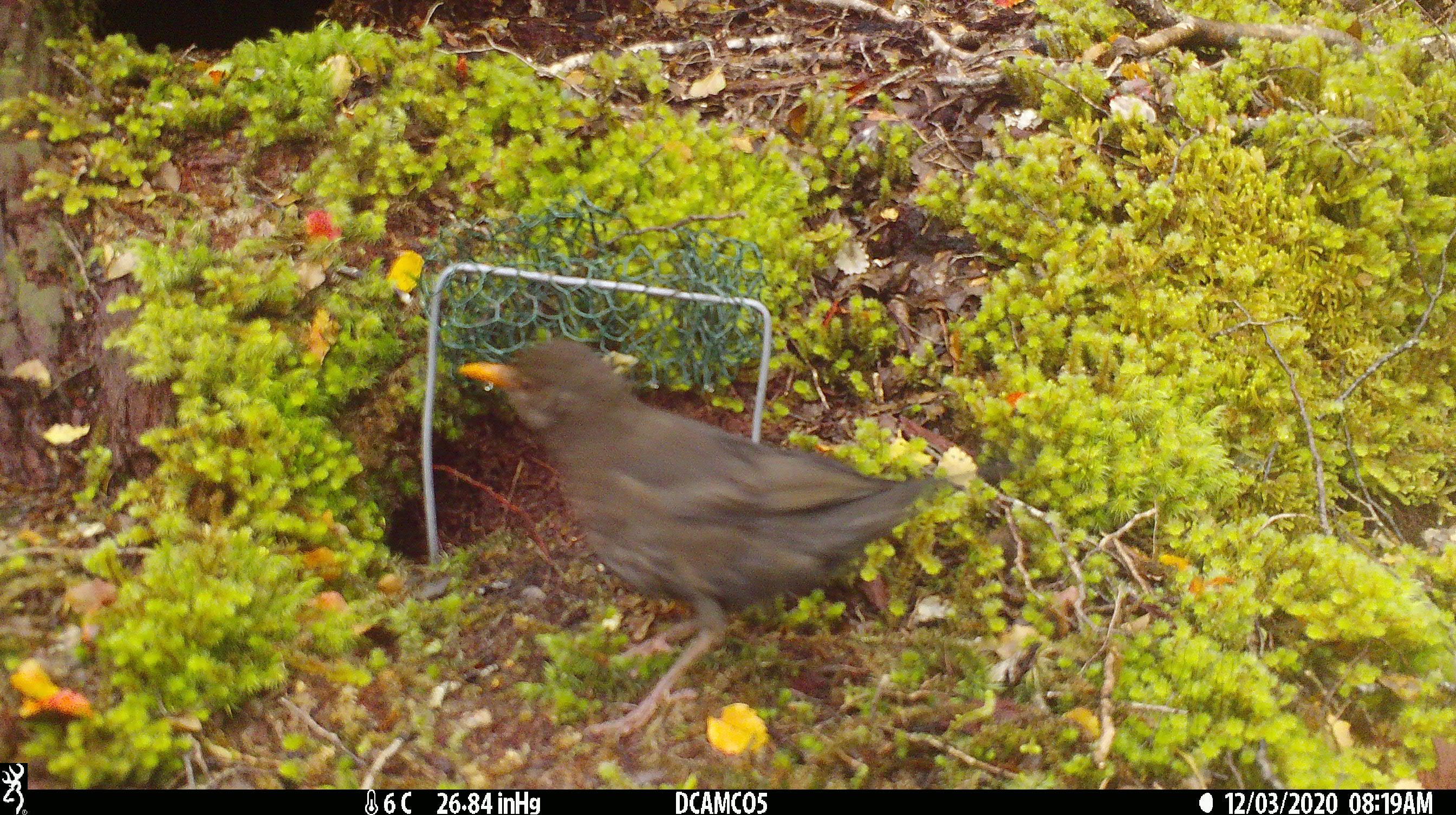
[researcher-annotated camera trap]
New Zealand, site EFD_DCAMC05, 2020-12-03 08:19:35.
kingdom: Animalia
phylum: Chordata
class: Aves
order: Passeriformes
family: Turdidae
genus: Turdus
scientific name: Turdus merula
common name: eurasian blackbird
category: blackbird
Blackbird (eurasian blackbird) (Turdus merula).